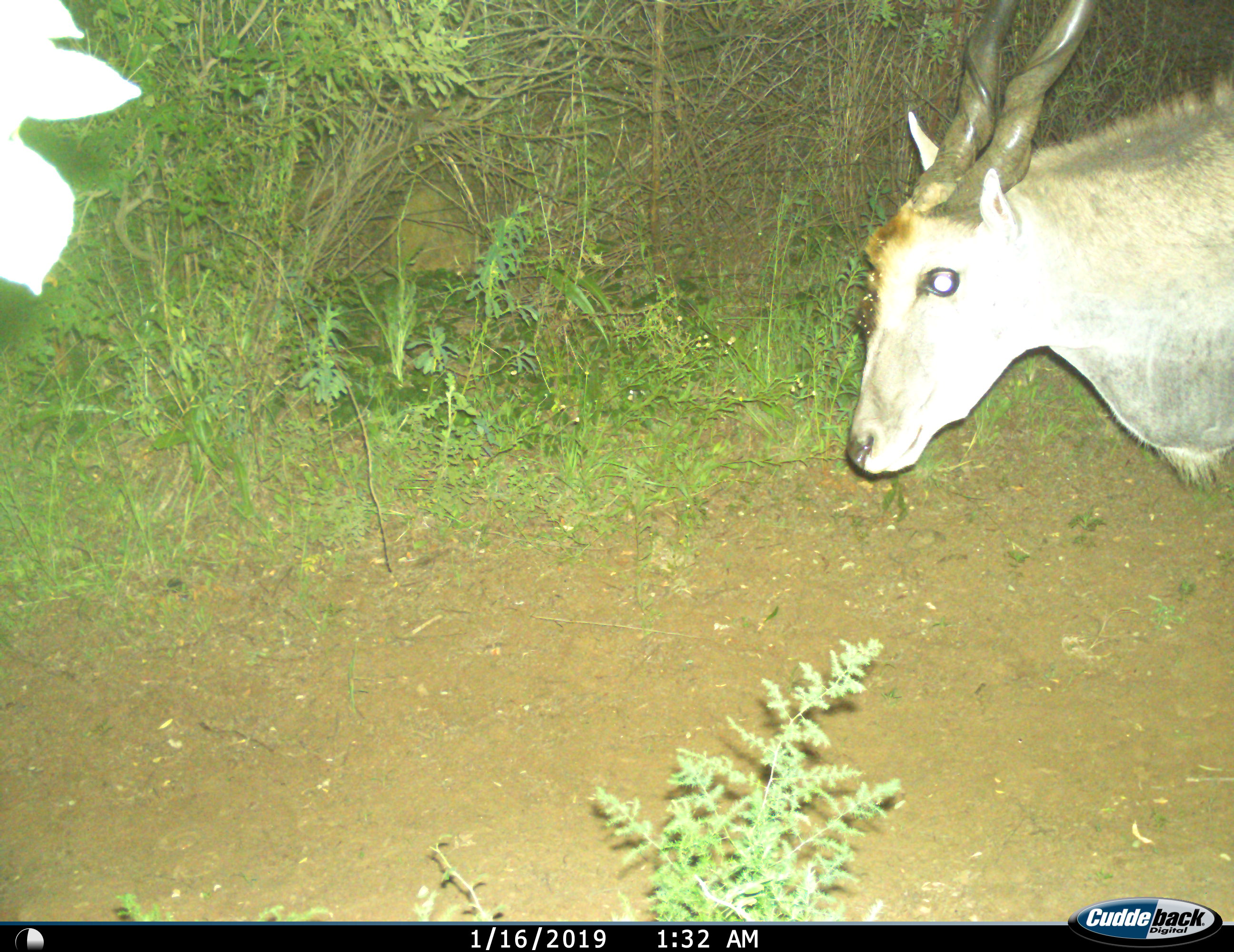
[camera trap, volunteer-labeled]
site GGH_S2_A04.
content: unidentified animal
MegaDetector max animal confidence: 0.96